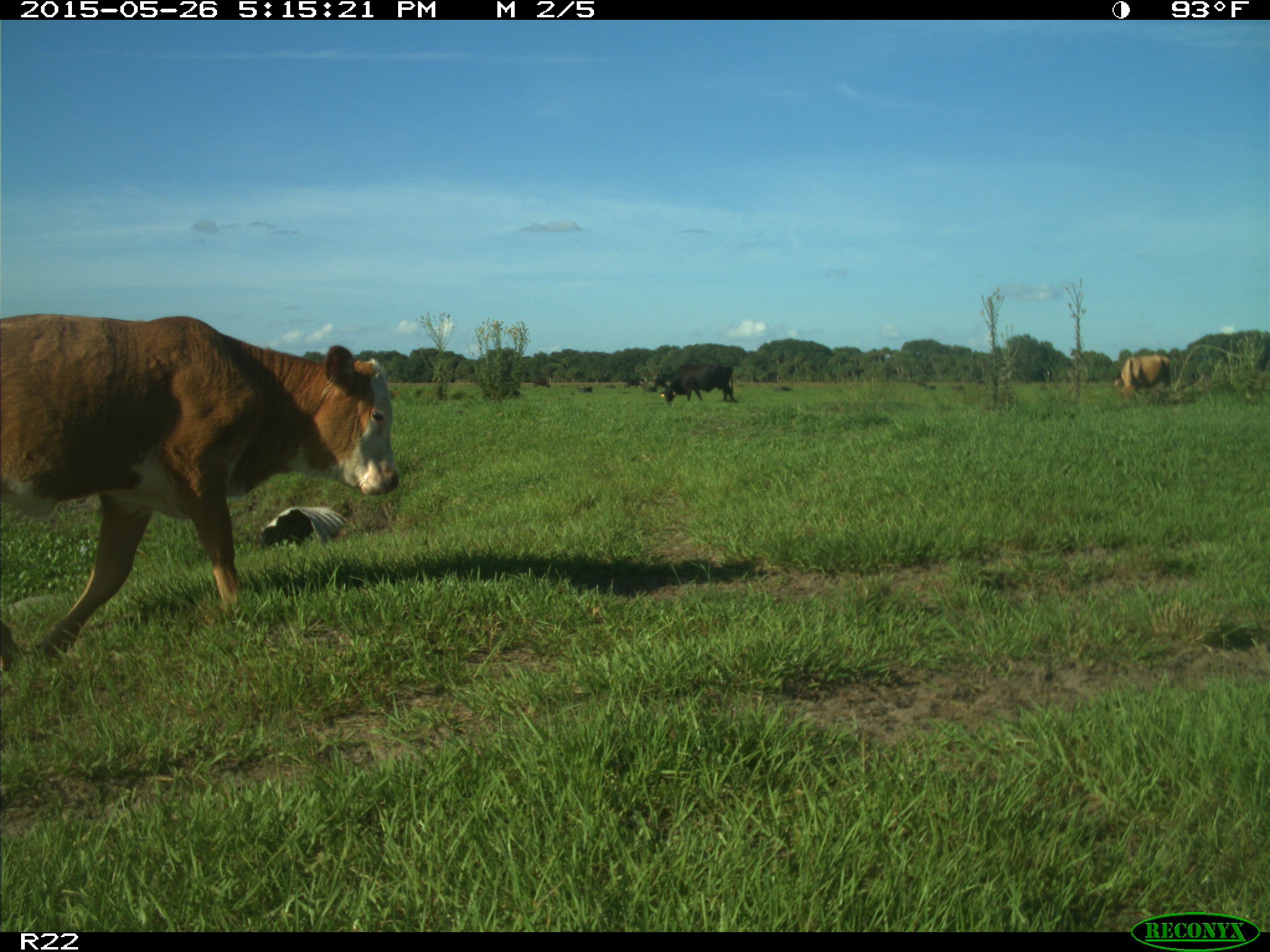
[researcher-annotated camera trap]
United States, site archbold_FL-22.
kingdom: Animalia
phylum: Chordata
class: Mammalia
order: Artiodactyla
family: Bovidae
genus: Bos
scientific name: Bos taurus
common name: domestic cow